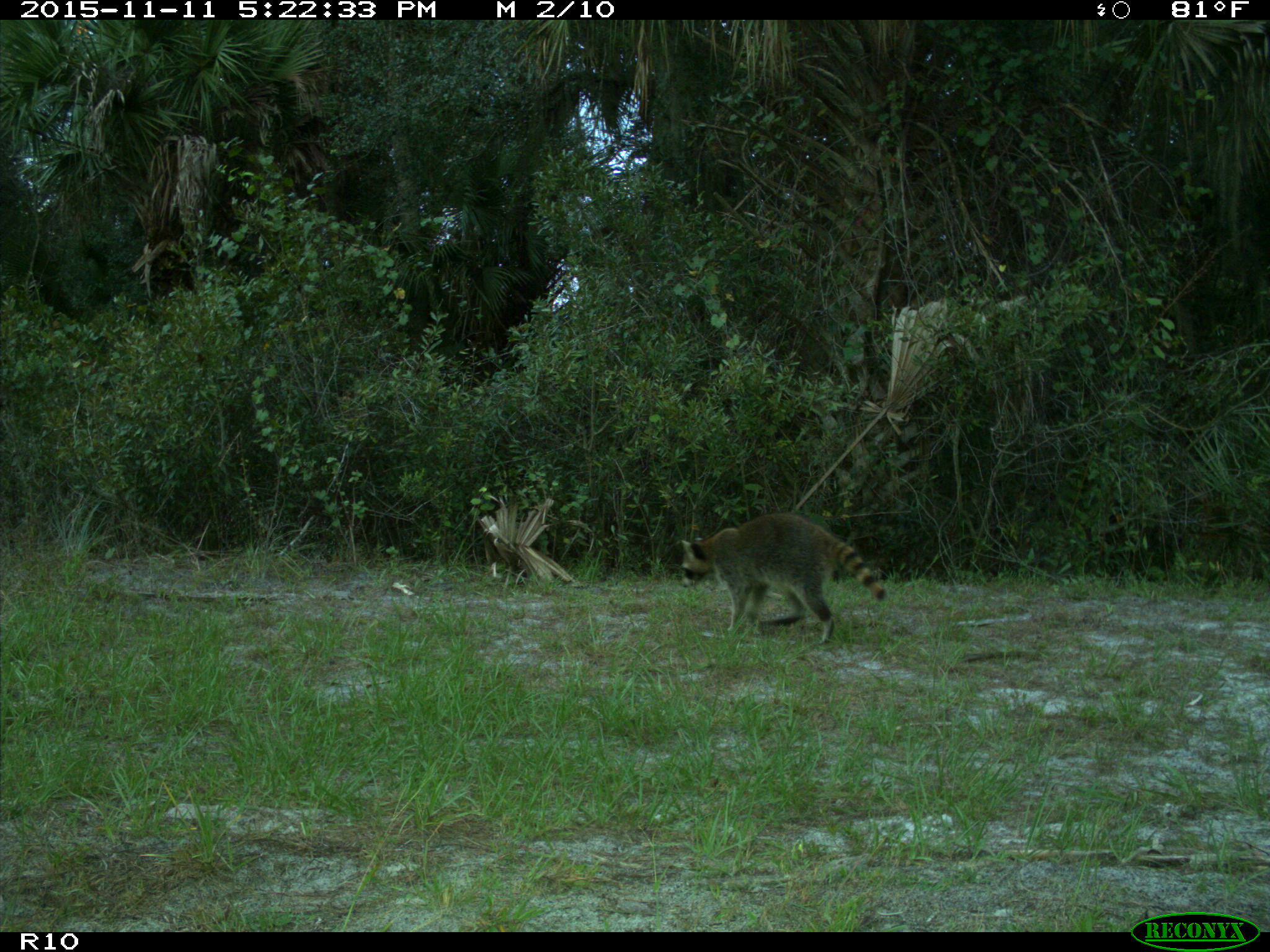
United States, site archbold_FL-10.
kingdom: Animalia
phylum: Chordata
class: Mammalia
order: Carnivora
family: Procyonidae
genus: Procyon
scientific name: Procyon lotor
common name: common raccoon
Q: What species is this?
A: Procyon lotor (common raccoon).